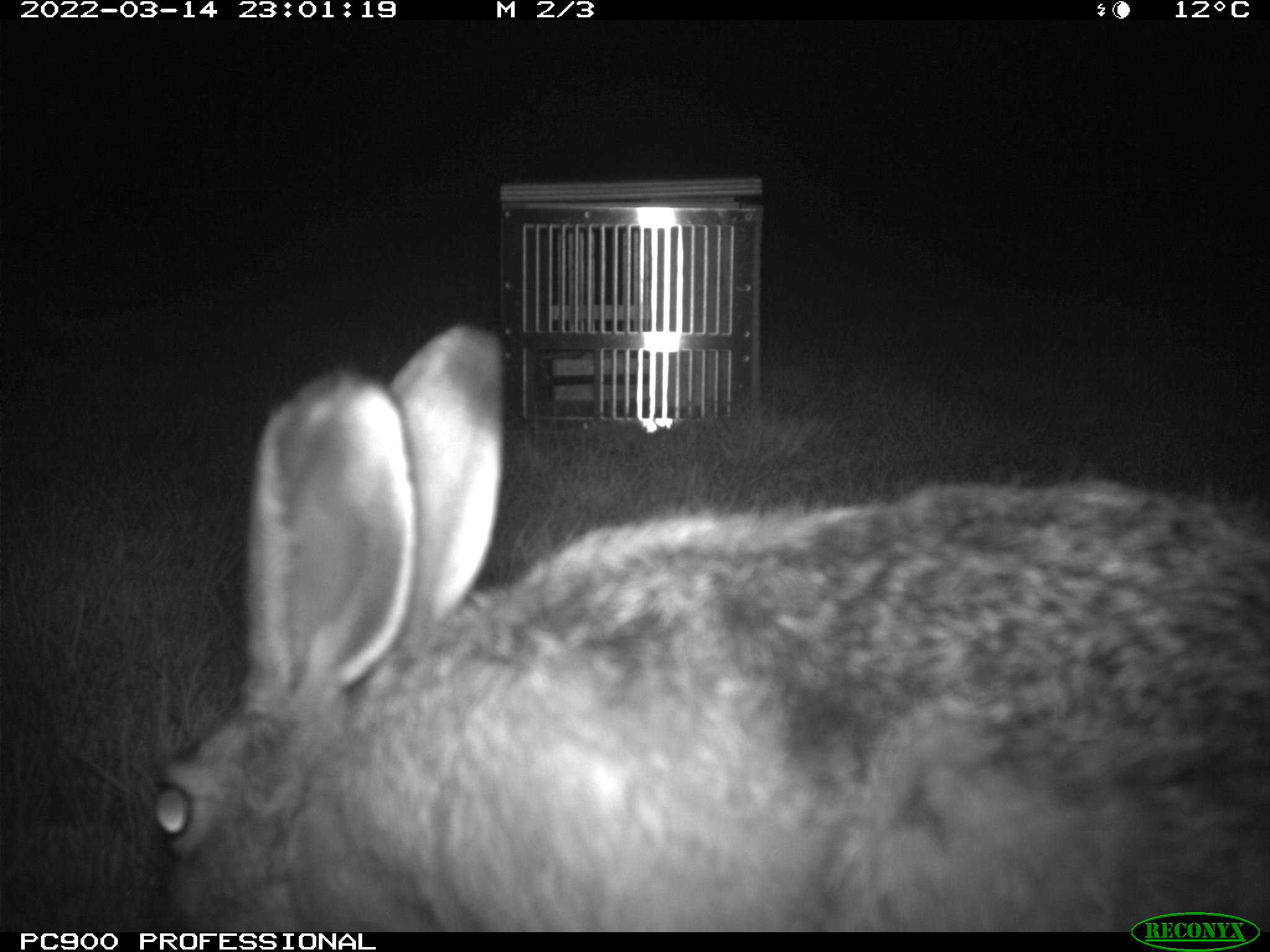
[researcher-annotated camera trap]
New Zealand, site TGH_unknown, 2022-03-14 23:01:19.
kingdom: Animalia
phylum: Chordata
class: Mammalia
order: Lagomorpha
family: Leporidae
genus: Lepus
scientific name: Lepus europaeus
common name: brown hare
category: hare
Hare (brown hare) (Lepus europaeus).